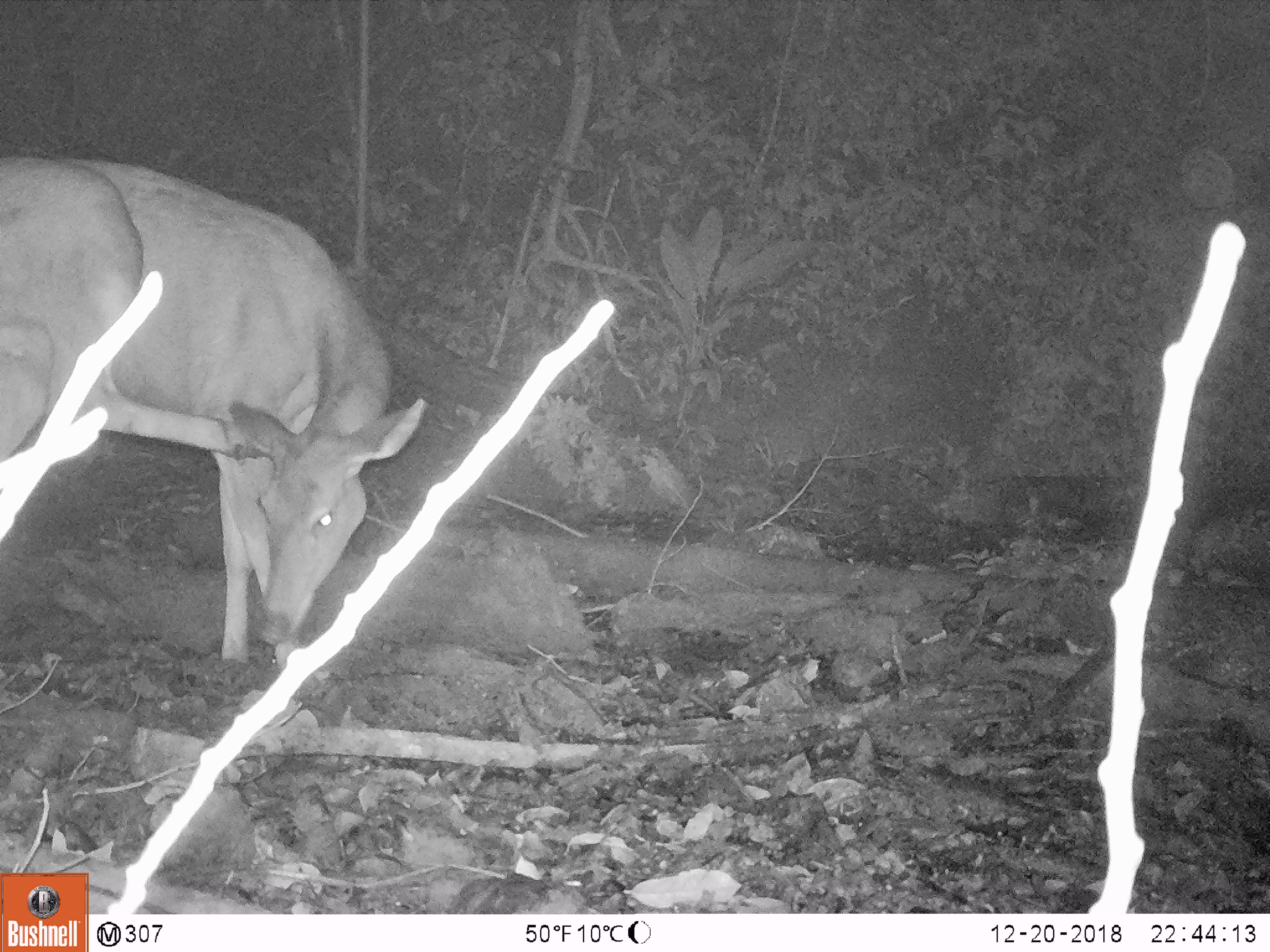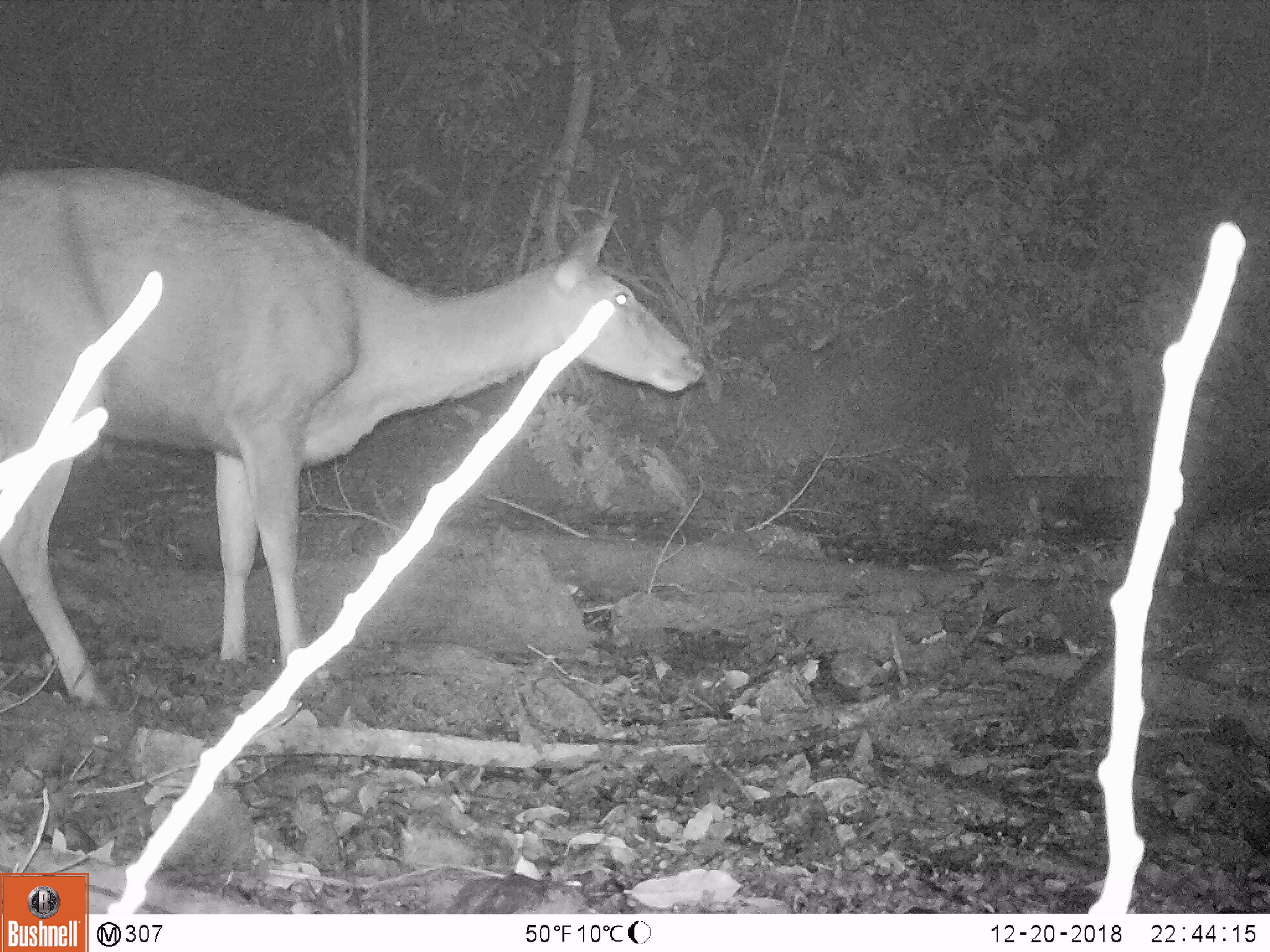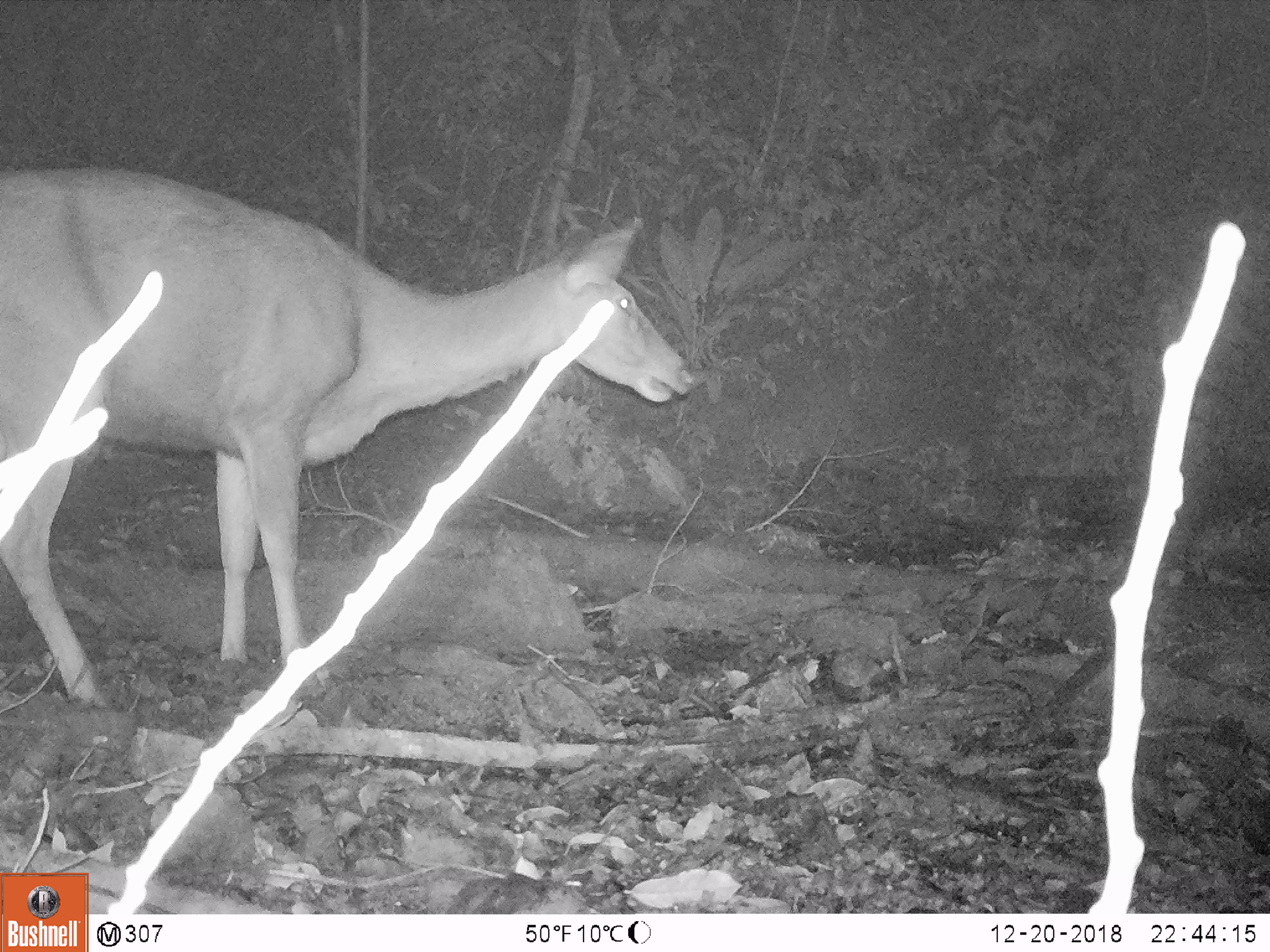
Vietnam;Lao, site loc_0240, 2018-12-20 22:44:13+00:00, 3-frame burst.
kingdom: Animalia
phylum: Chordata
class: Mammalia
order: Artiodactyla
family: Cervidae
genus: Rusa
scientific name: Rusa unicolor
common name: sambar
Sambar (Rusa unicolor). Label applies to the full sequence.